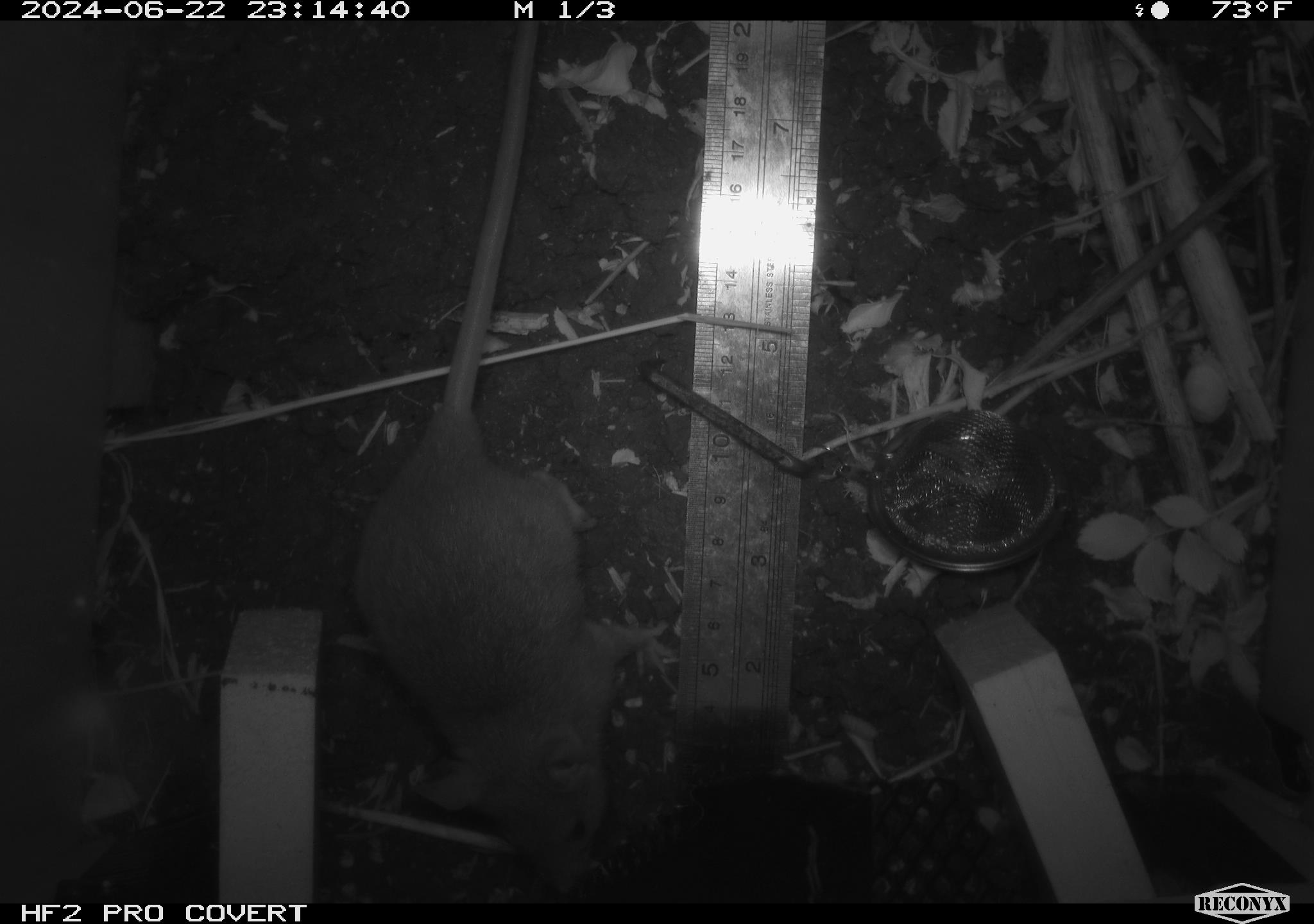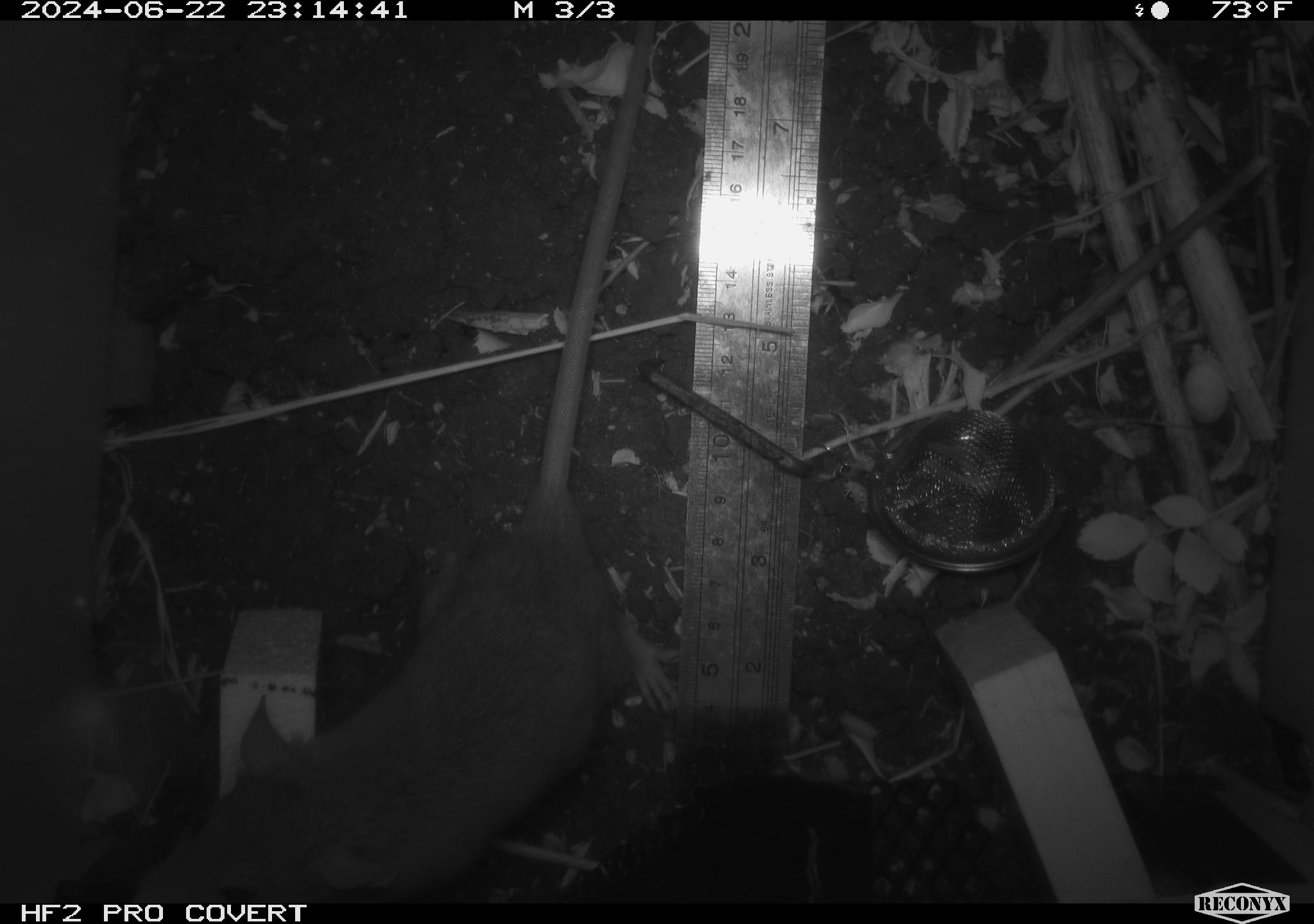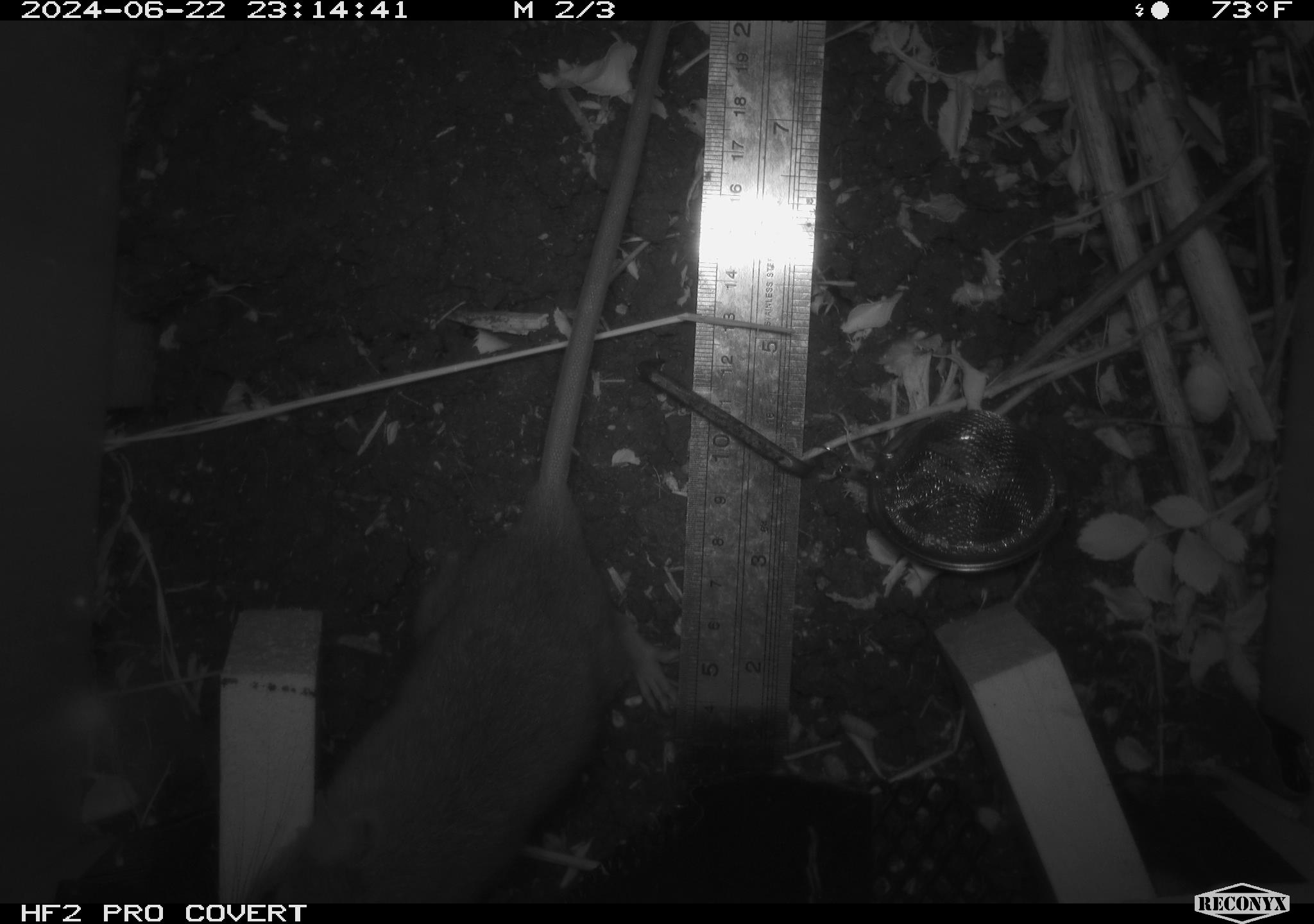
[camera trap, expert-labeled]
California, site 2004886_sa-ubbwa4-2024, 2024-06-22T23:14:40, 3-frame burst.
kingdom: Animalia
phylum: Chordata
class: Mammalia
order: Rodentia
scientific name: Rodentia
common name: woodrat or rat or mouse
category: woodrat or rat or mouse species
Woodrat or rat or mouse species (woodrat or rat or mouse) (Rodentia).